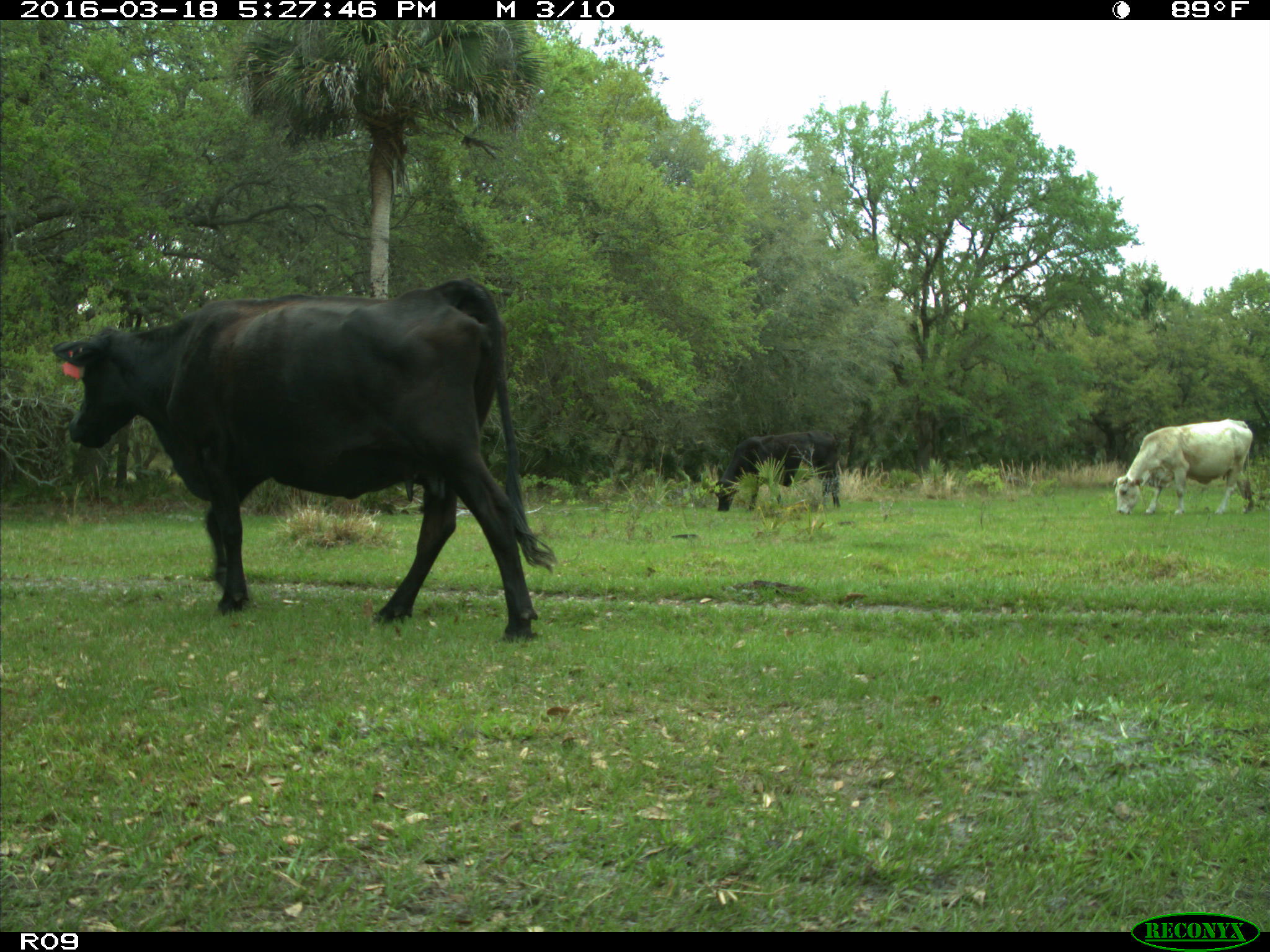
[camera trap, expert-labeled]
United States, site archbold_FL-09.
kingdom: Animalia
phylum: Chordata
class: Mammalia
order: Artiodactyla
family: Bovidae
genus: Bos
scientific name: Bos taurus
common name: domestic cow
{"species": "Bos taurus (domestic cow)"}